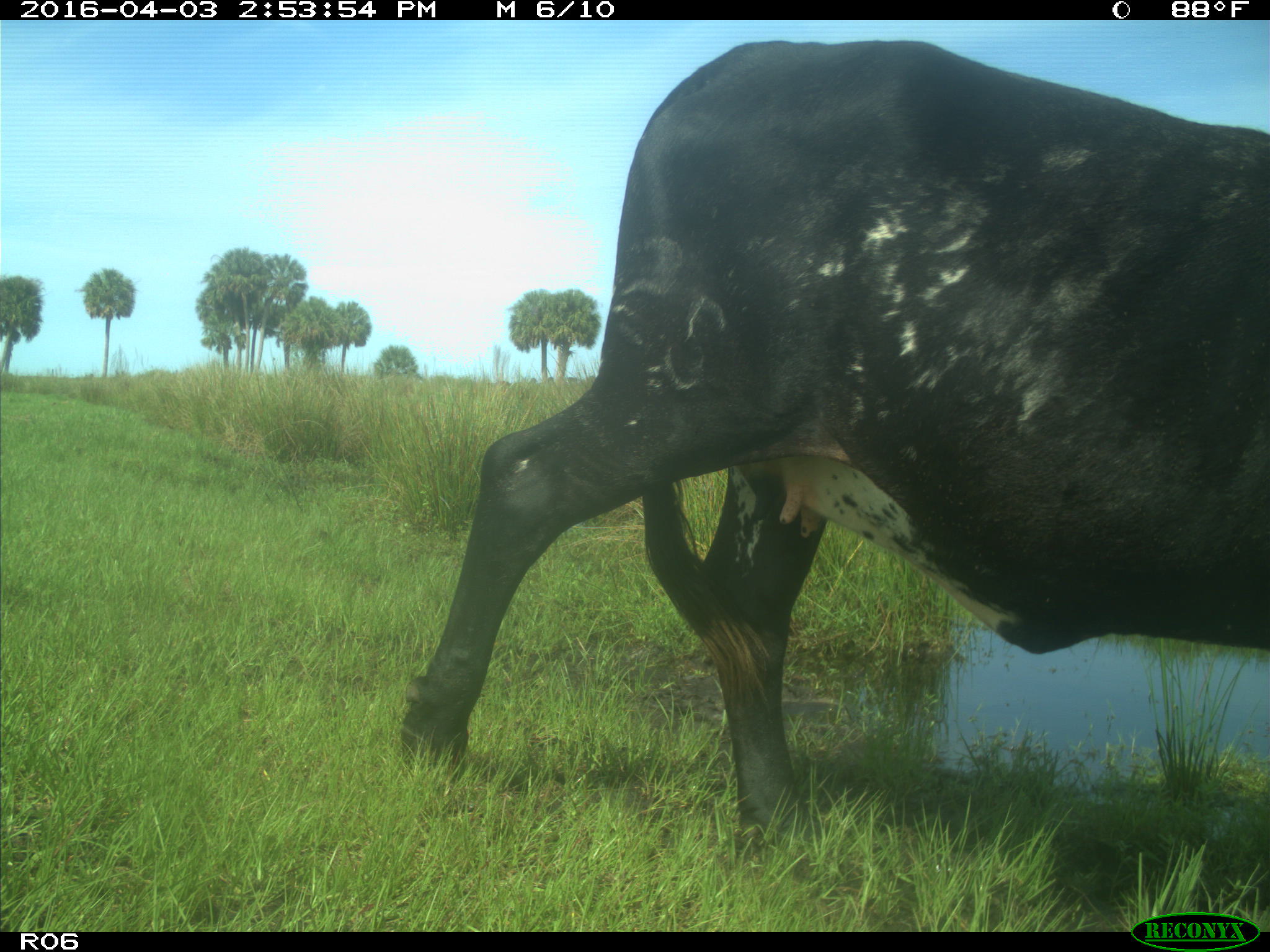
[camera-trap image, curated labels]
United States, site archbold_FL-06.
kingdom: Animalia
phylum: Chordata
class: Mammalia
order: Artiodactyla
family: Bovidae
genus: Bos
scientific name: Bos taurus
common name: domestic cow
Bos taurus (domestic cow).